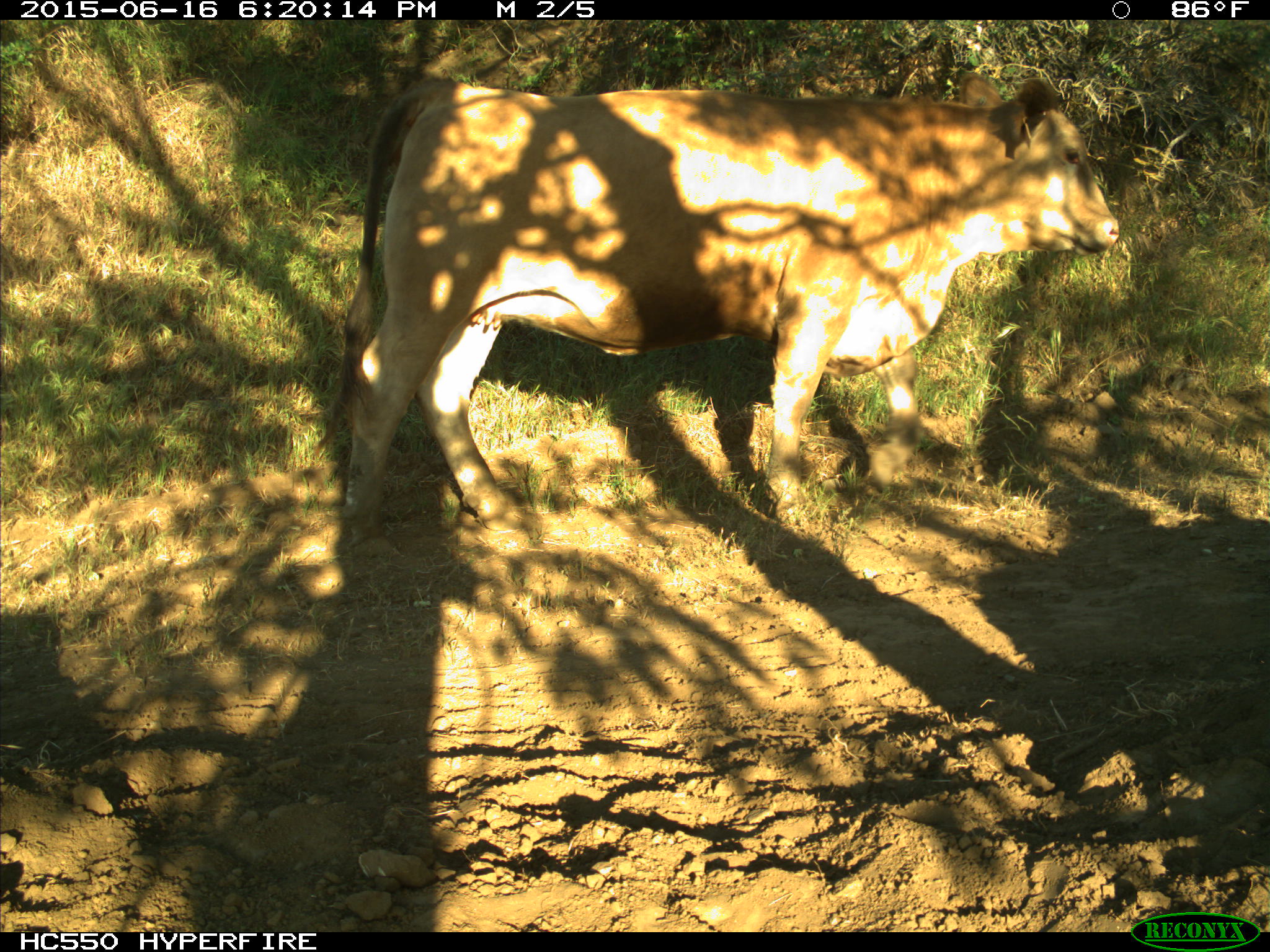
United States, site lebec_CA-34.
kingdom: Animalia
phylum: Chordata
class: Mammalia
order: Artiodactyla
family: Bovidae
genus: Bos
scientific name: Bos taurus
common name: domestic cow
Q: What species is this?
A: Bos taurus (domestic cow).